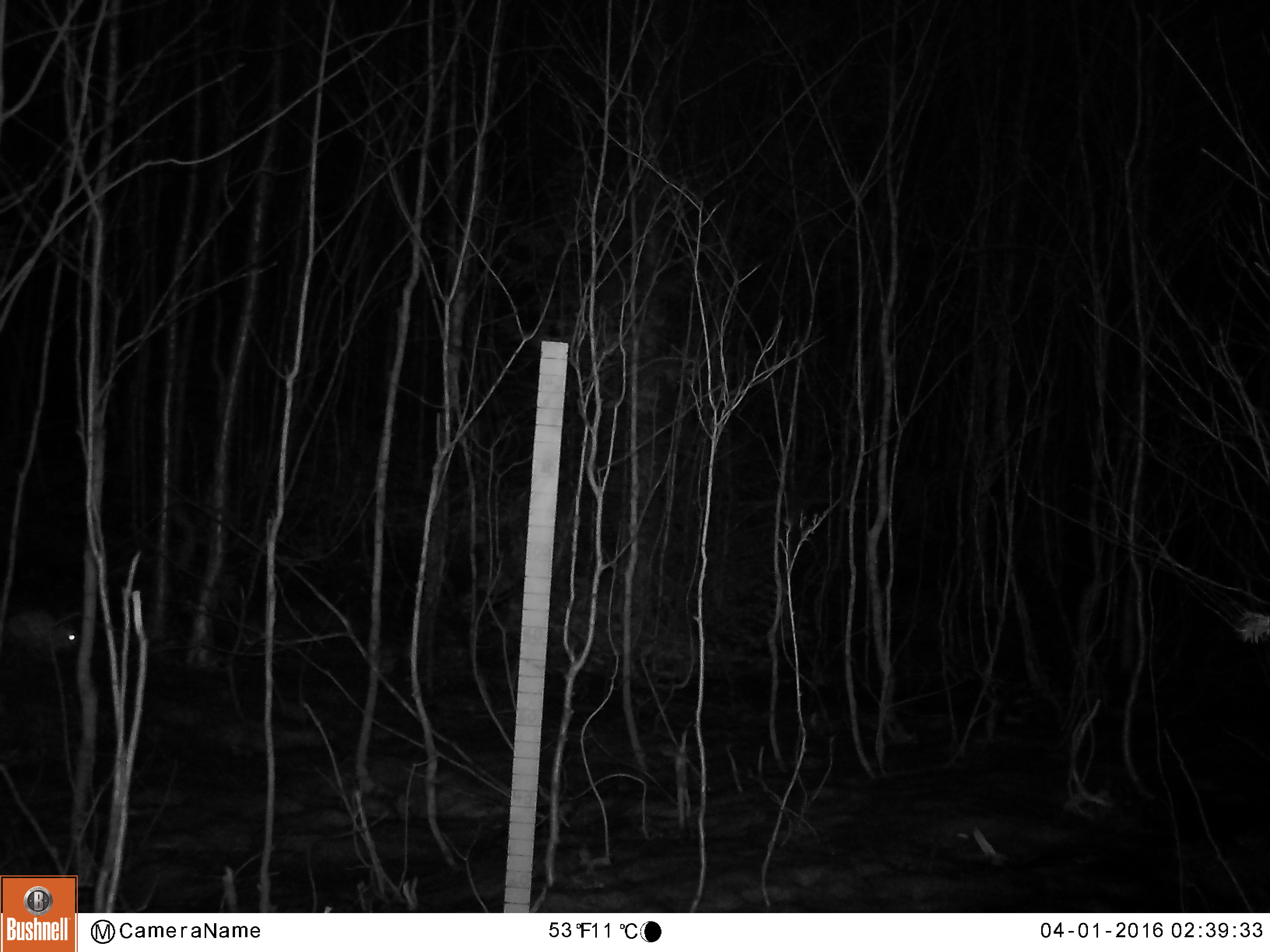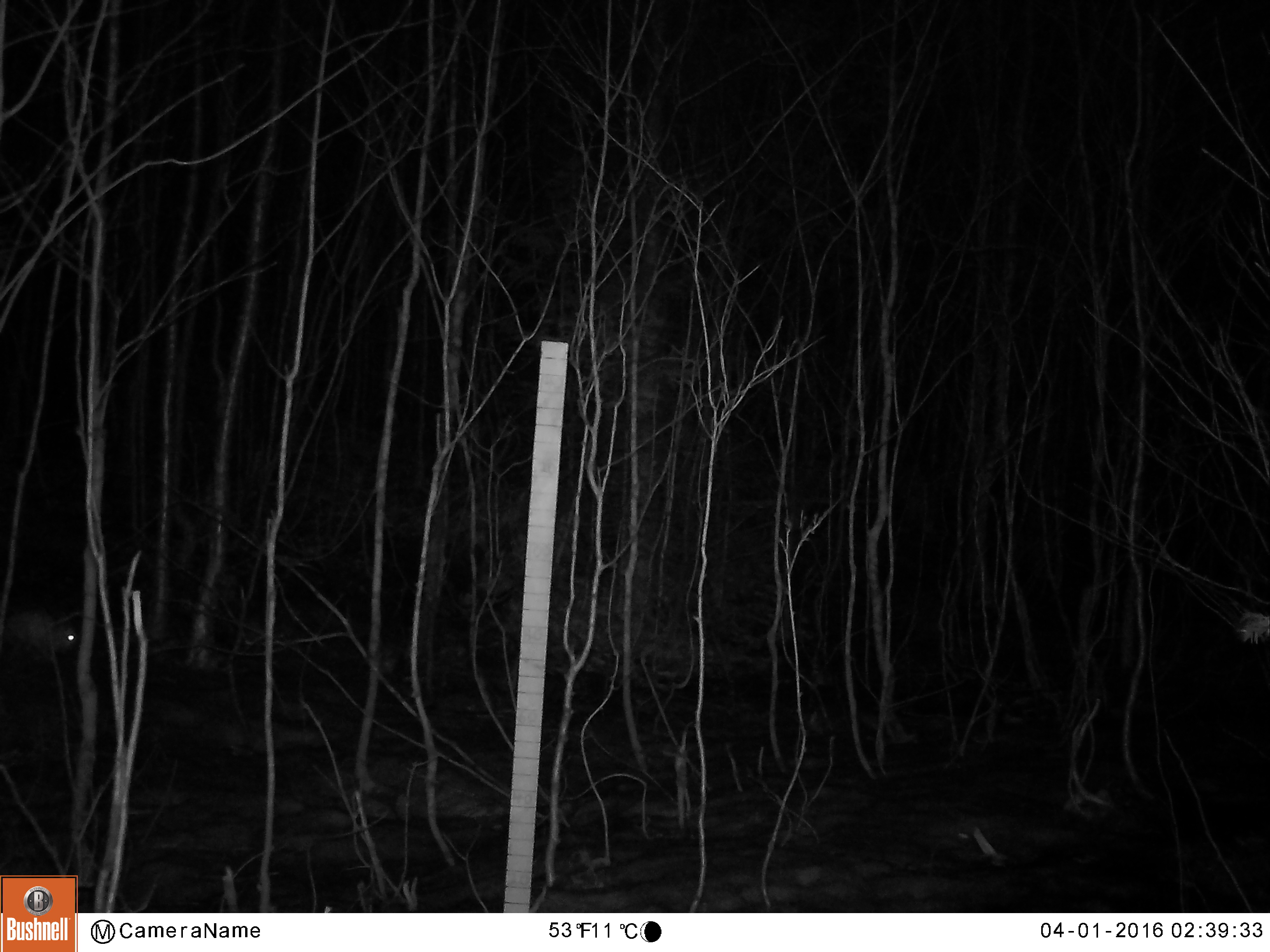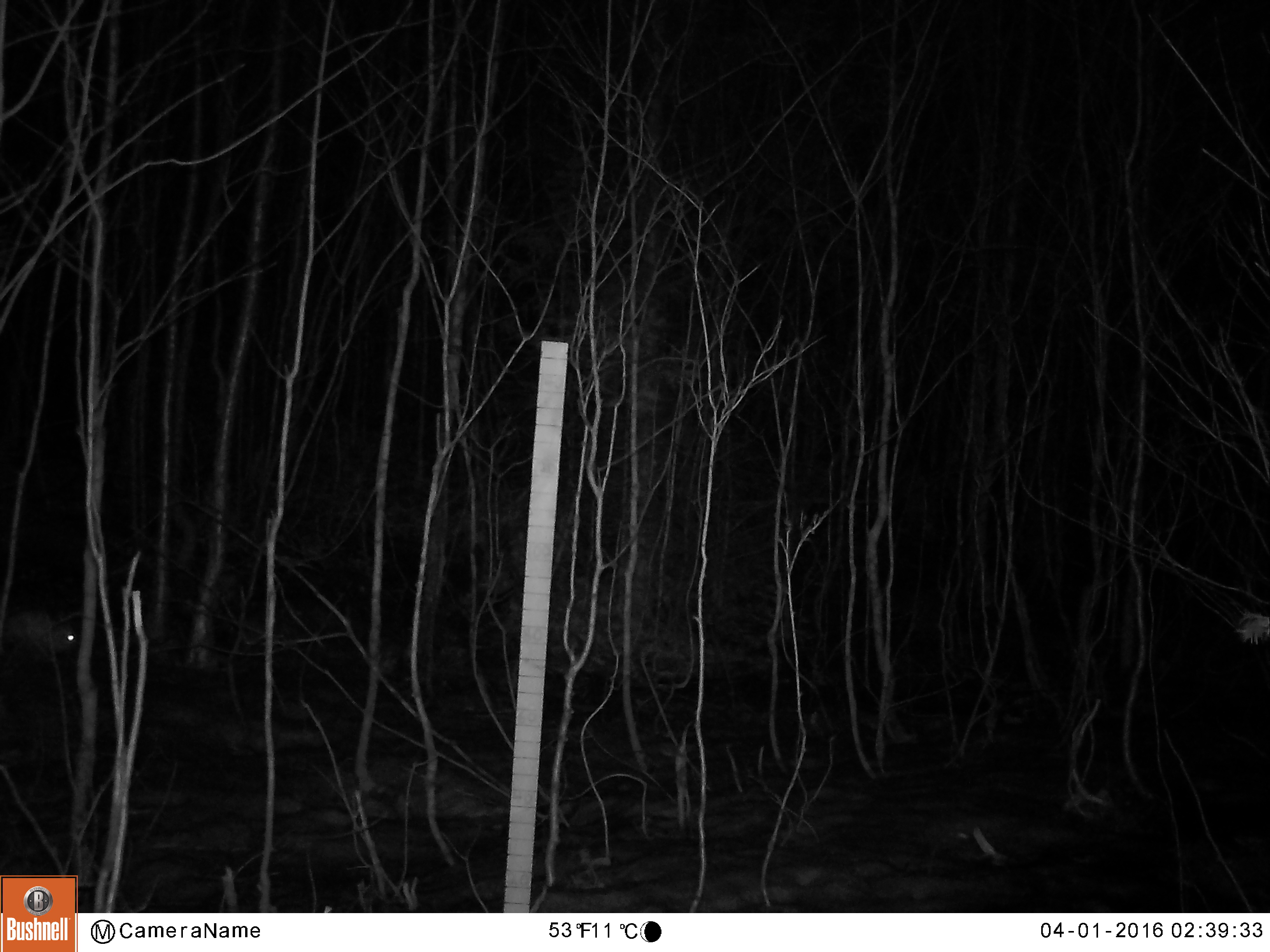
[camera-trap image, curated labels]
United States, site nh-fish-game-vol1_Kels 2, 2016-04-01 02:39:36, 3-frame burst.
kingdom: Animalia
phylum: Chordata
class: Mammalia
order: Lagomorpha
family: Leporidae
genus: Lepus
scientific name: Lepus americanus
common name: snowshoe hare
Snowshoe hare (Lepus americanus).